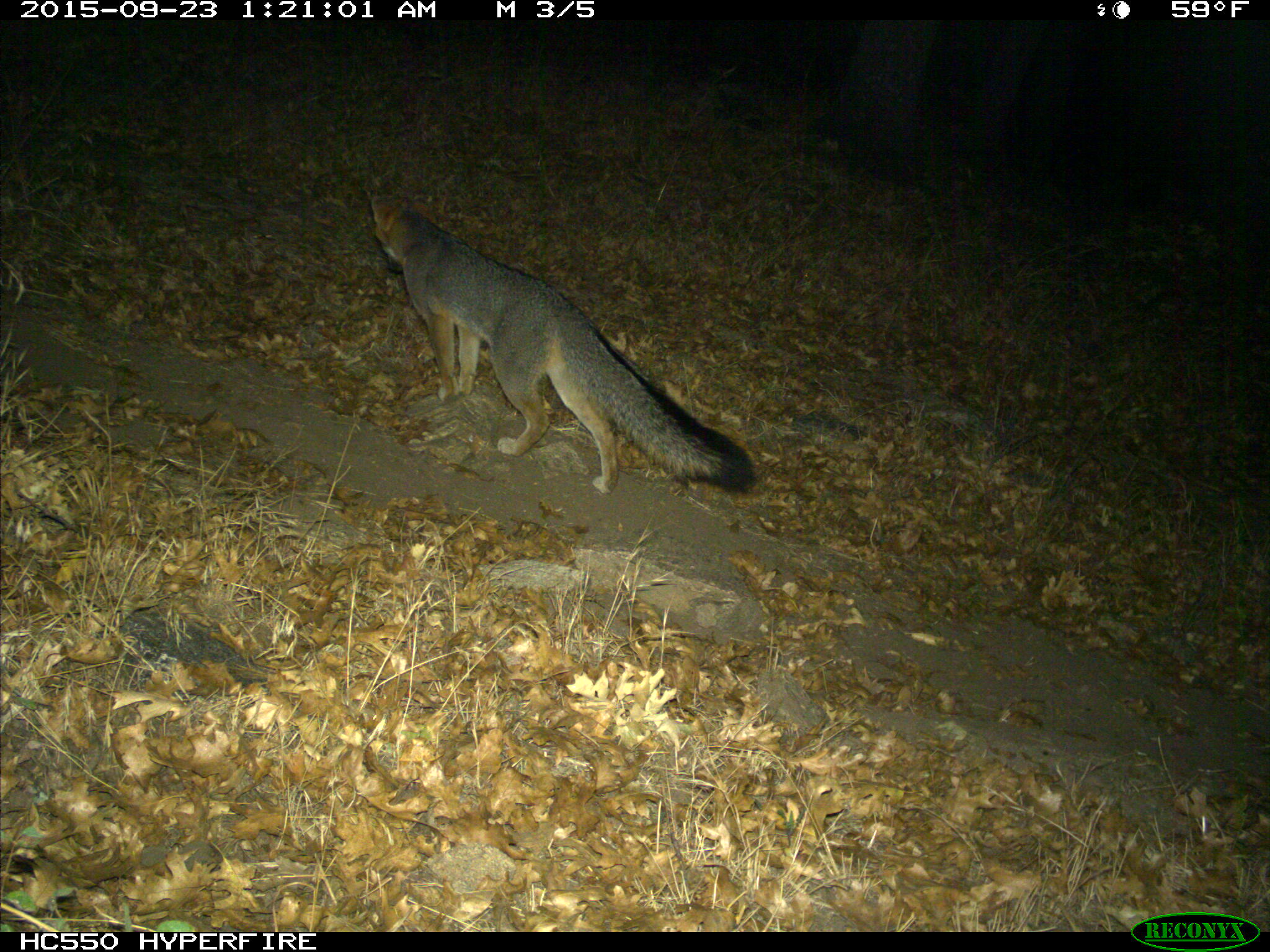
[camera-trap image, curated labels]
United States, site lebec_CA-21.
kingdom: Animalia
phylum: Chordata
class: Mammalia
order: Carnivora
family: Canidae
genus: Urocyon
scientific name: Urocyon cinereoargenteus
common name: gray fox